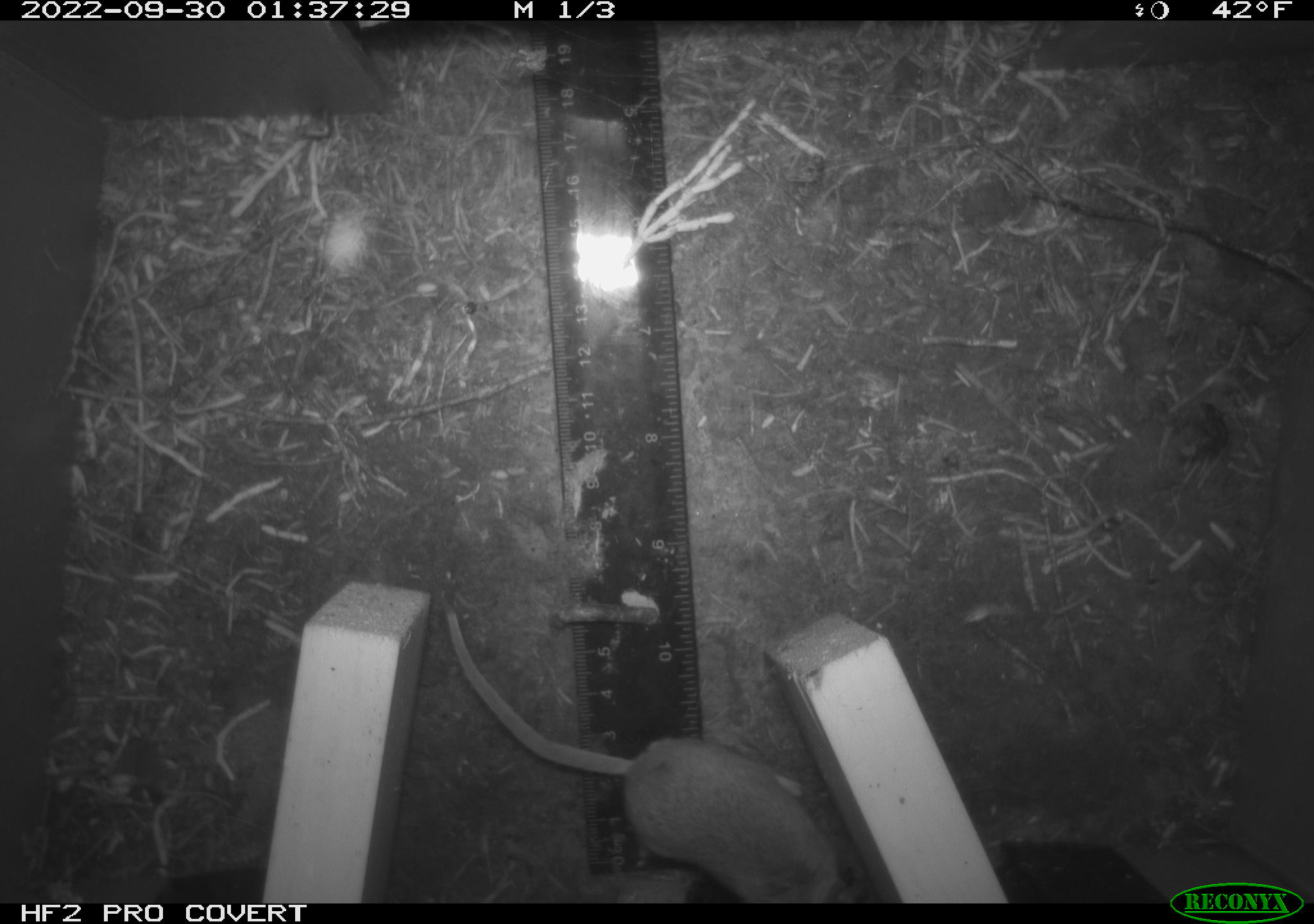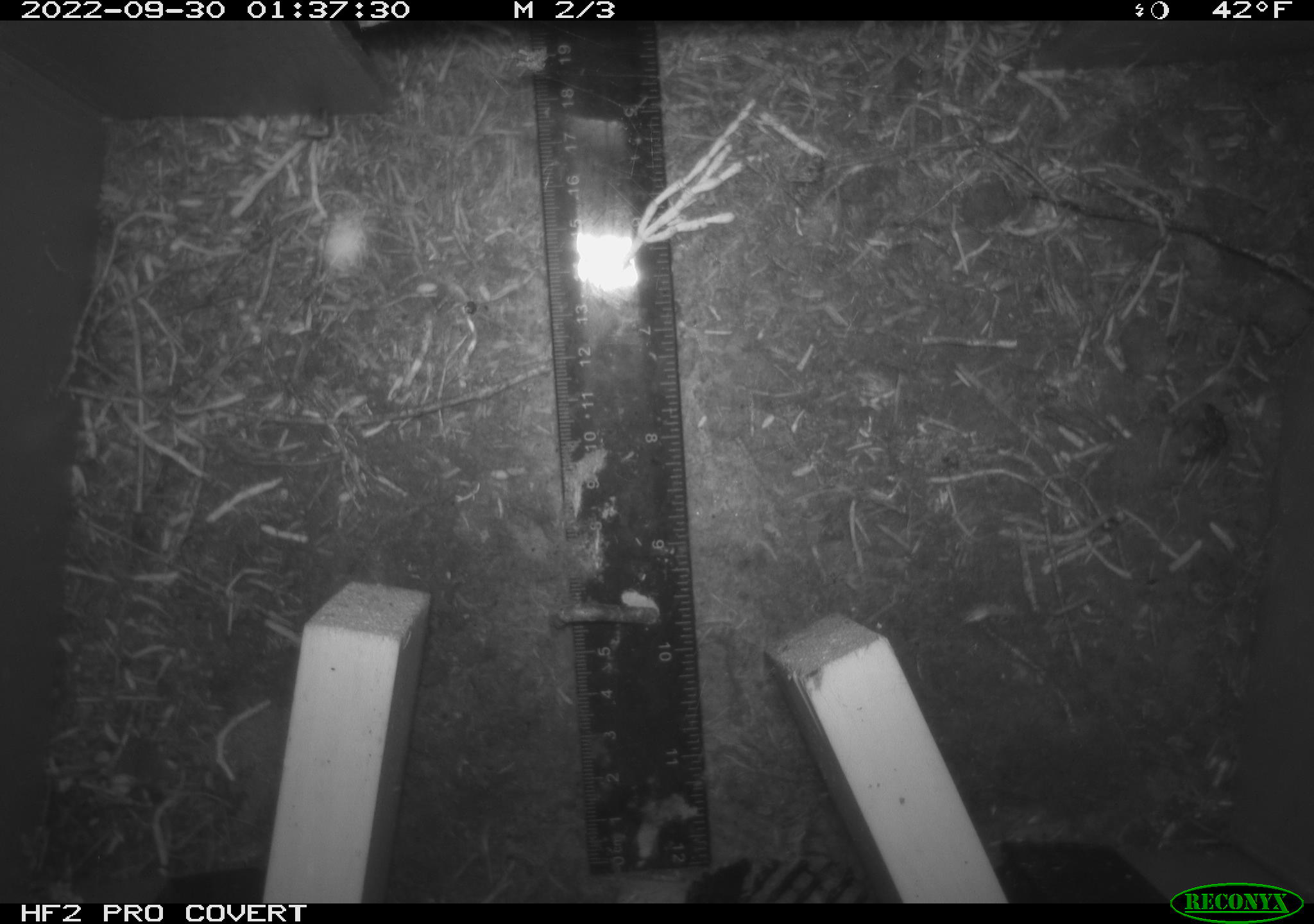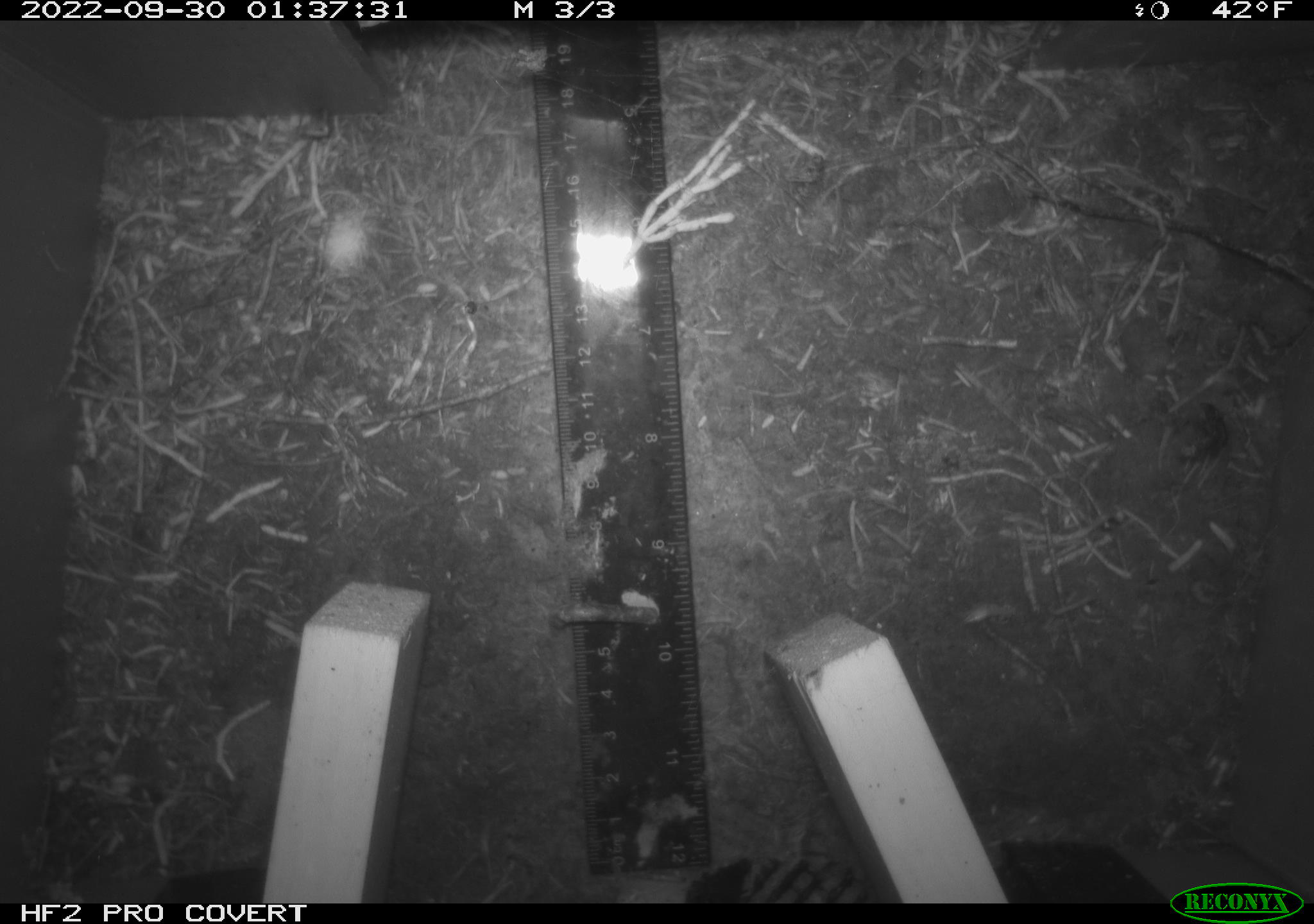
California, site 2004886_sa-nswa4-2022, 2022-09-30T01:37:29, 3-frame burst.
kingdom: Animalia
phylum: Chordata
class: Mammalia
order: Rodentia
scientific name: Rodentia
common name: rodent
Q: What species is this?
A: Rodent (Rodentia).